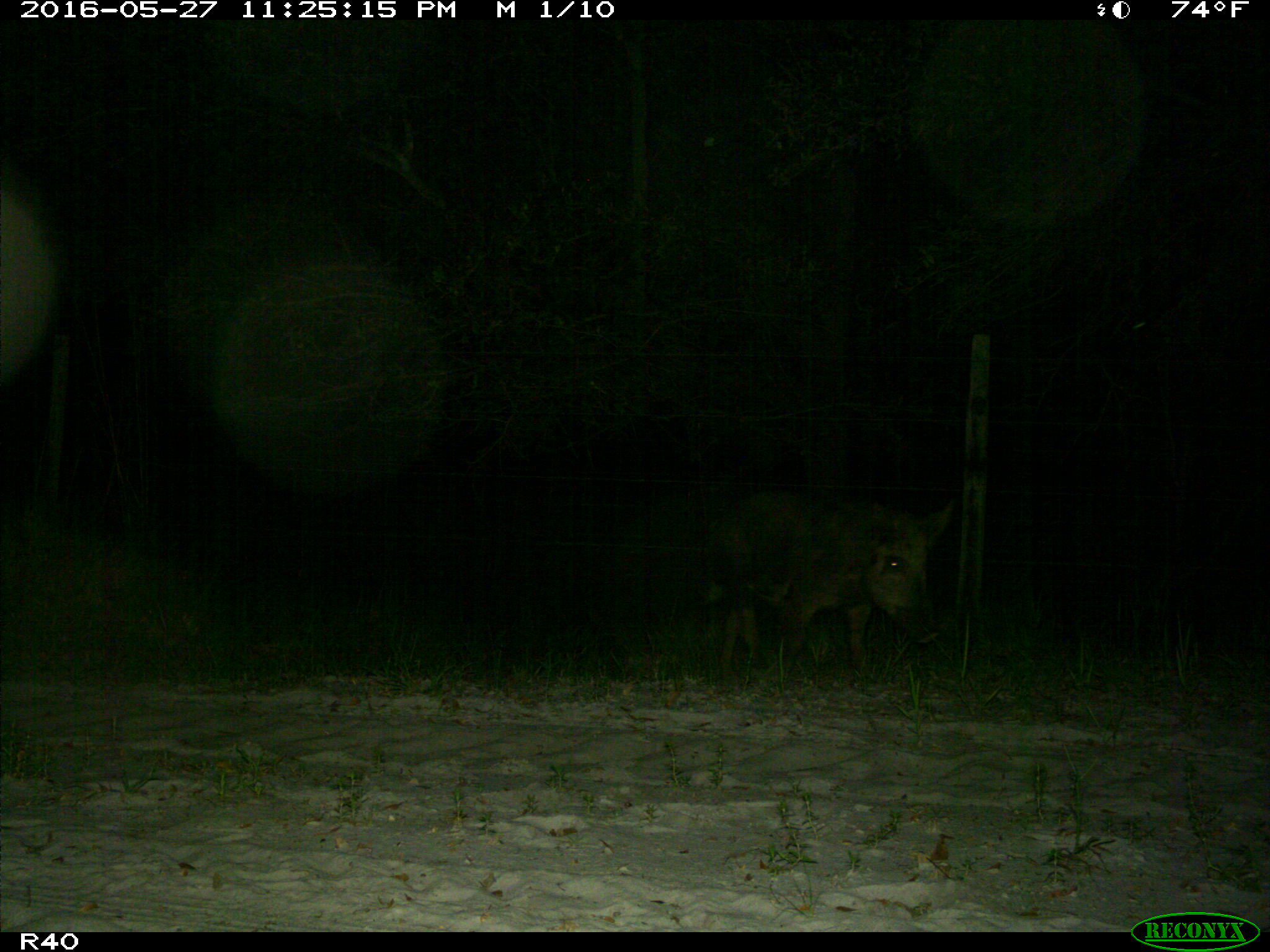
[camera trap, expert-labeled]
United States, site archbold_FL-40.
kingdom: Animalia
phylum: Chordata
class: Mammalia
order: Artiodactyla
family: Suidae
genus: Sus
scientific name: Sus scrofa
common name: wild boar